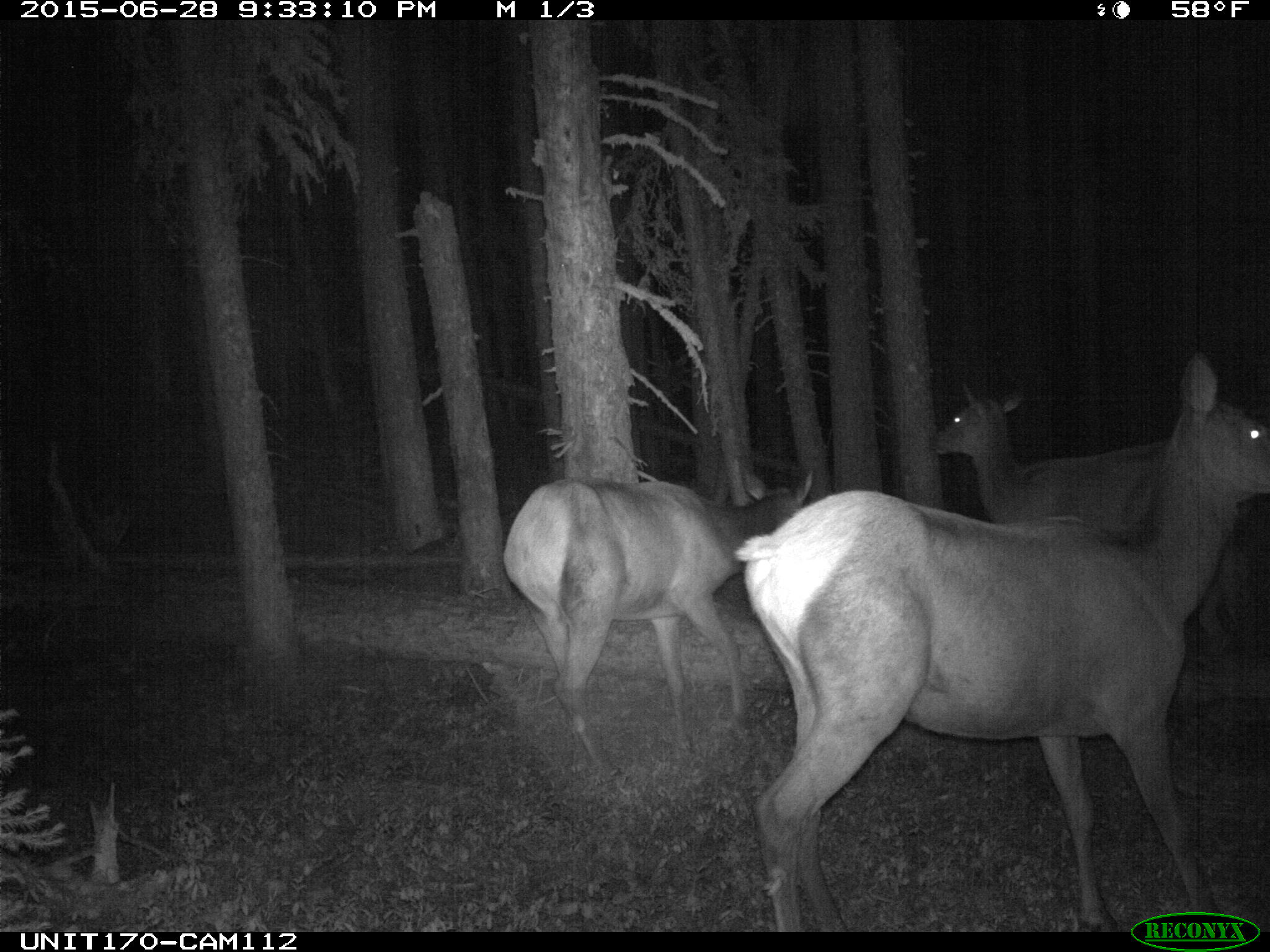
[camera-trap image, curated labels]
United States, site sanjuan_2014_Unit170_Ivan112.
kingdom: Animalia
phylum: Chordata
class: Mammalia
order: Artiodactyla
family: Cervidae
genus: Cervus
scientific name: Cervus elaphus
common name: red deer